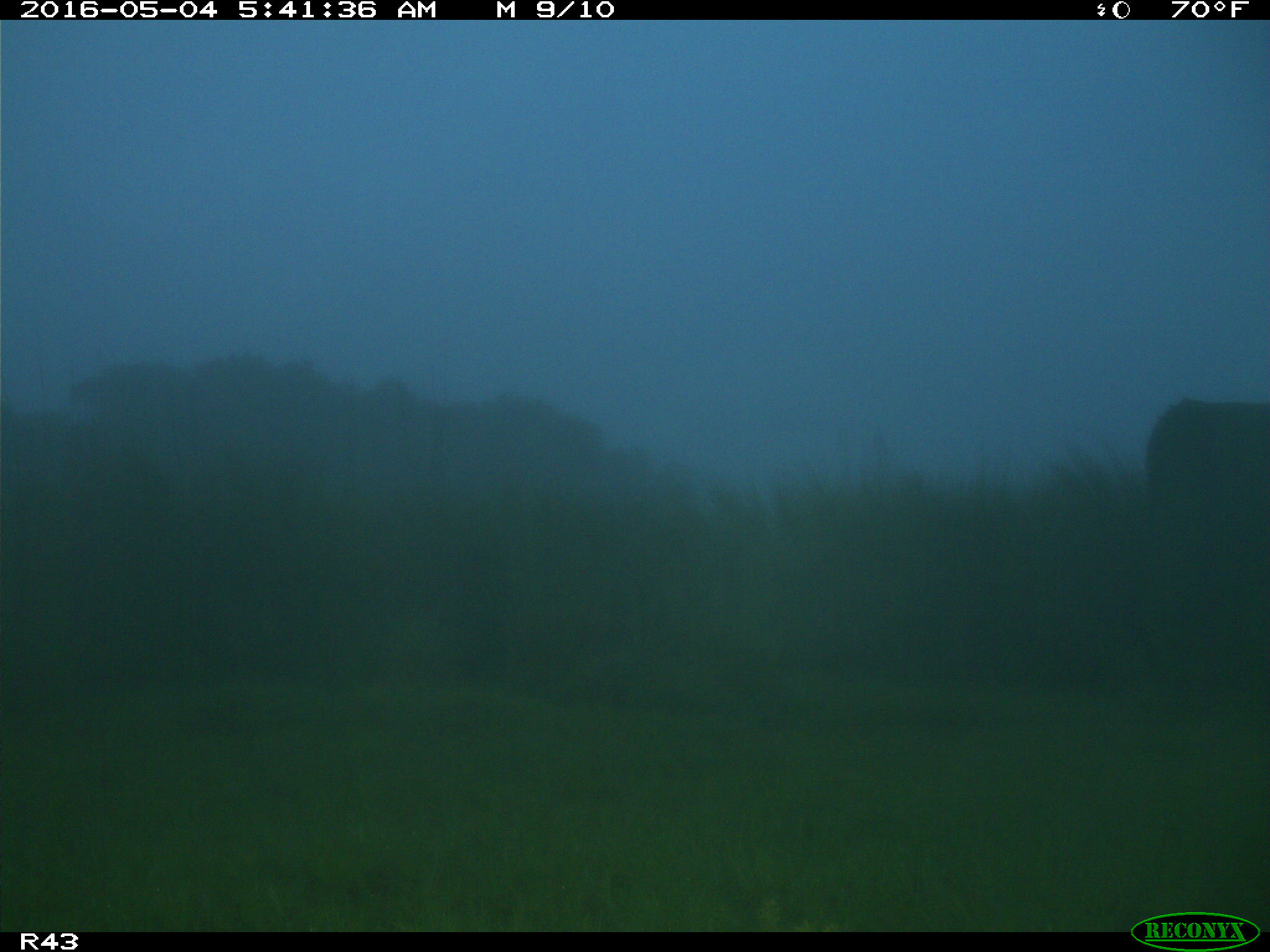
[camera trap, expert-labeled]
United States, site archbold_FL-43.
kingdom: Animalia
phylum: Chordata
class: Mammalia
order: Artiodactyla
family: Bovidae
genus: Bos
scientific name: Bos taurus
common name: domestic cow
Bos taurus (domestic cow).